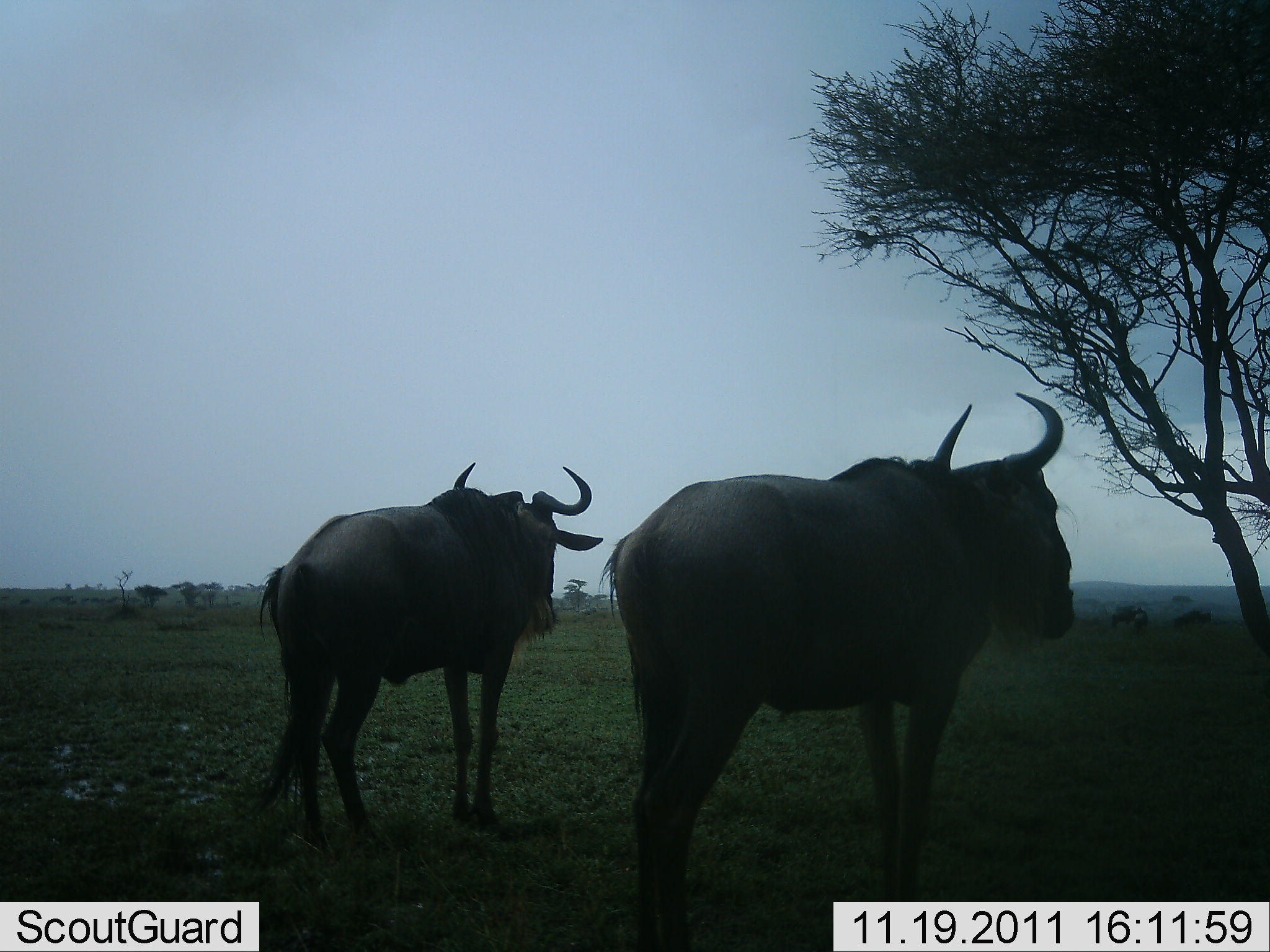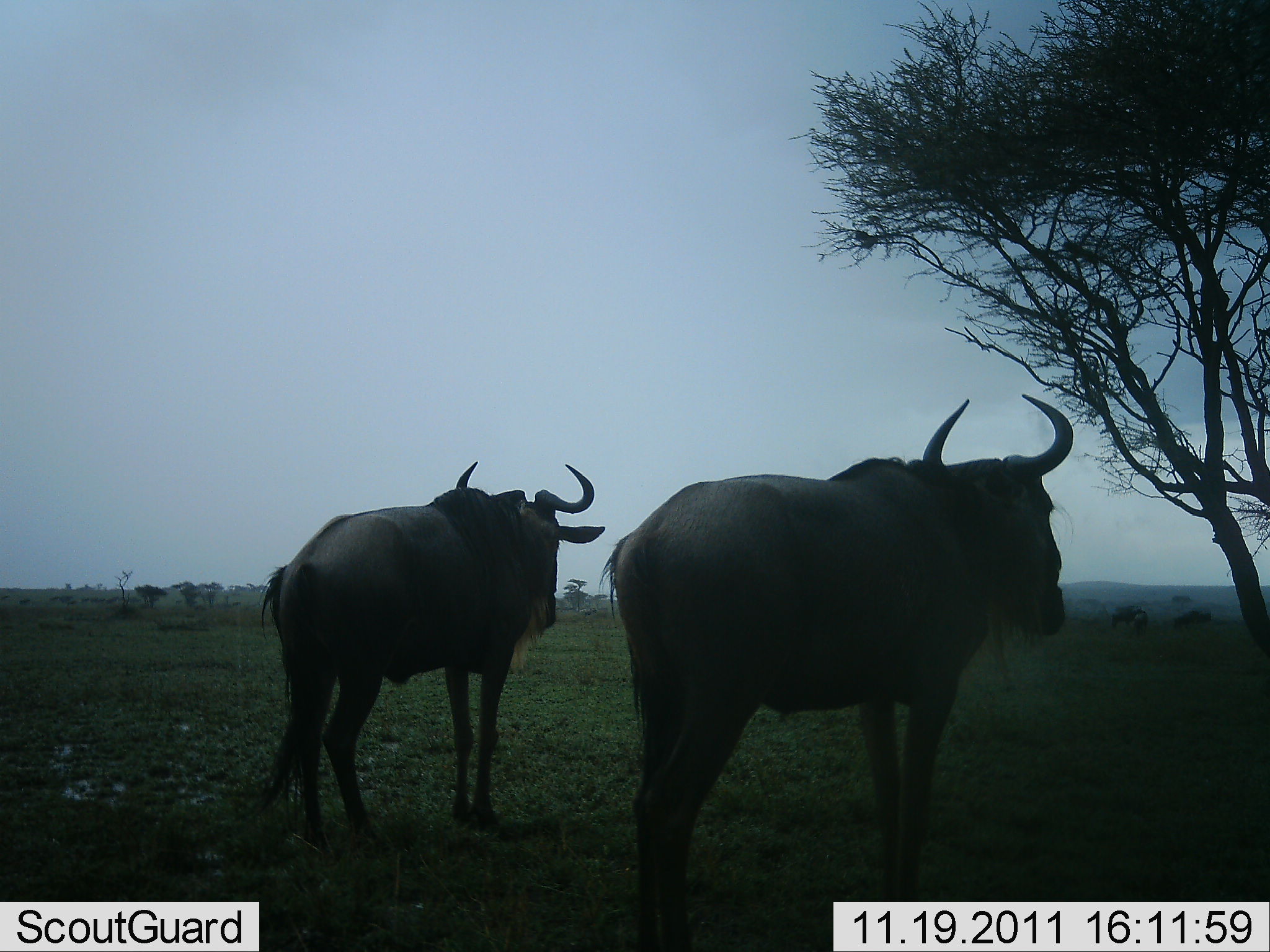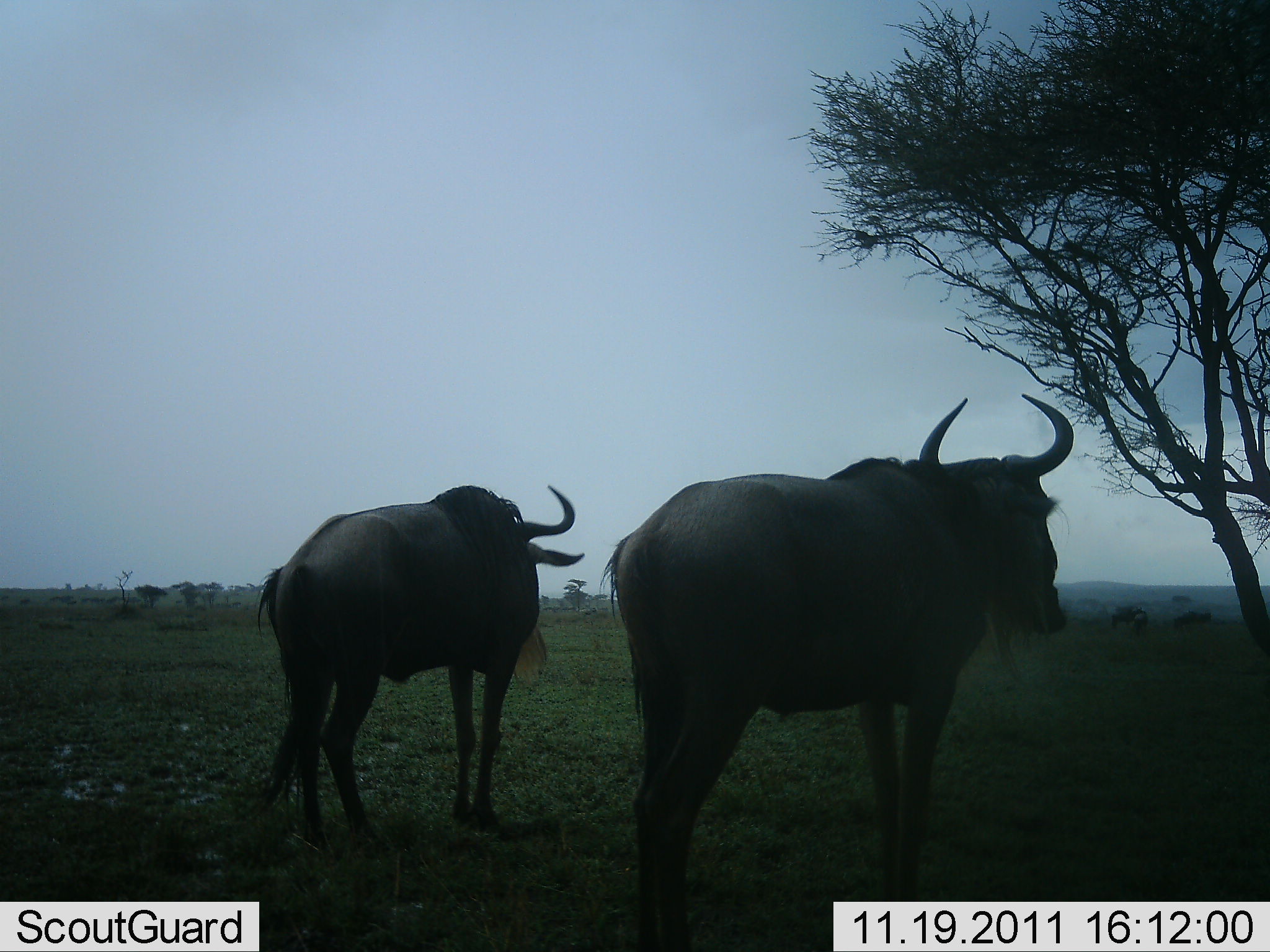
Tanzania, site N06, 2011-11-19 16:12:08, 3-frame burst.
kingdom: Animalia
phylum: Chordata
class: Mammalia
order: Artiodactyla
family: Bovidae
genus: Connochaetes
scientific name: Connochaetes taurinus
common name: blue wildebeest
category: wildebeest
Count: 2.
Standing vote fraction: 100%.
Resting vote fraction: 9%.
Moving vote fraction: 0%.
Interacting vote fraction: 0%.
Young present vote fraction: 9%.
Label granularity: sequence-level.